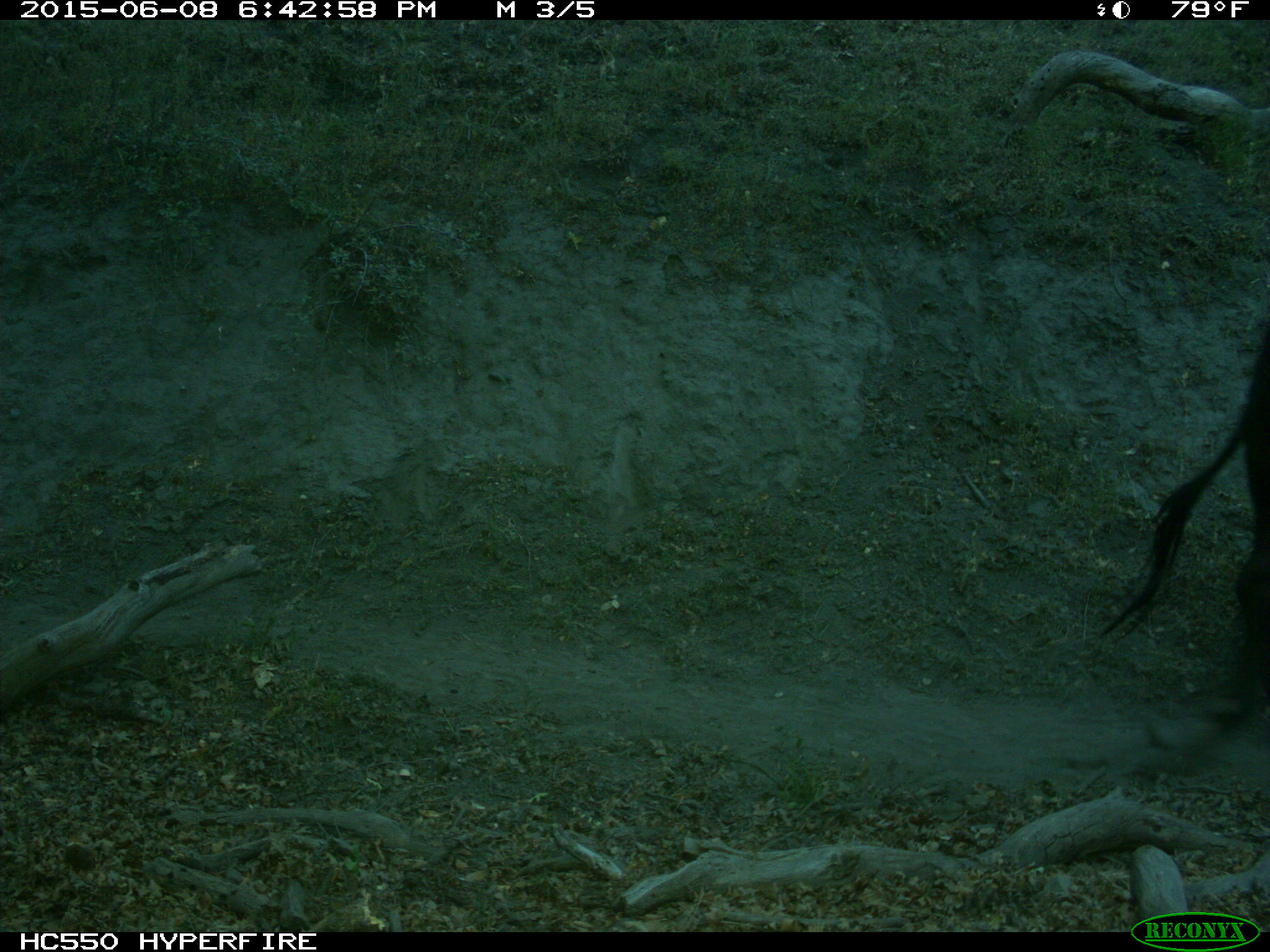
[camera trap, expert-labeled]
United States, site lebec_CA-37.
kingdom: Animalia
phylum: Chordata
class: Mammalia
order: Artiodactyla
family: Bovidae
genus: Bos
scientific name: Bos taurus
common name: domestic cow